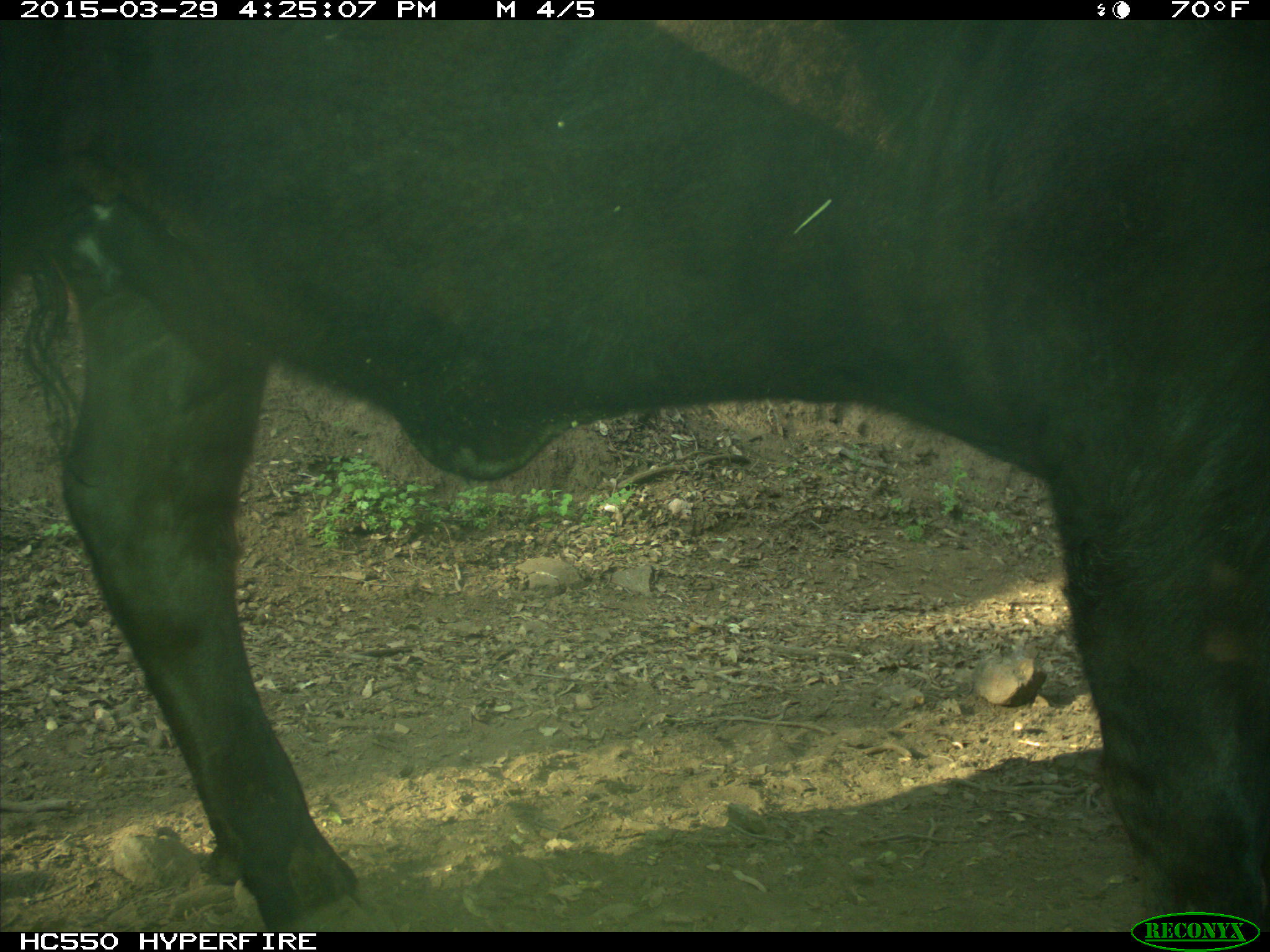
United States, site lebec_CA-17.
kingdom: Animalia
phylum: Chordata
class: Mammalia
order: Artiodactyla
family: Bovidae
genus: Bos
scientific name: Bos taurus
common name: domestic cow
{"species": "Bos taurus (domestic cow)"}